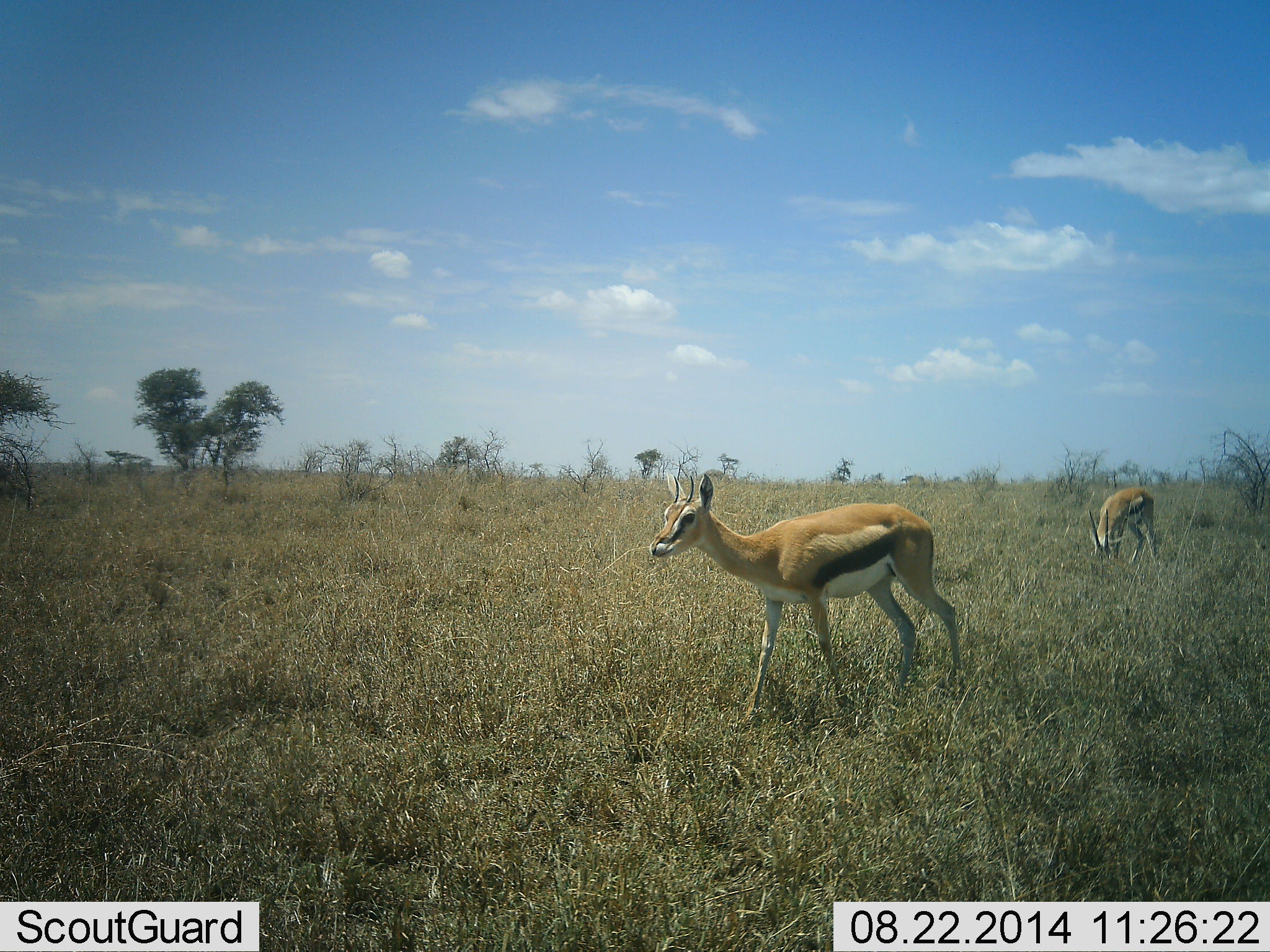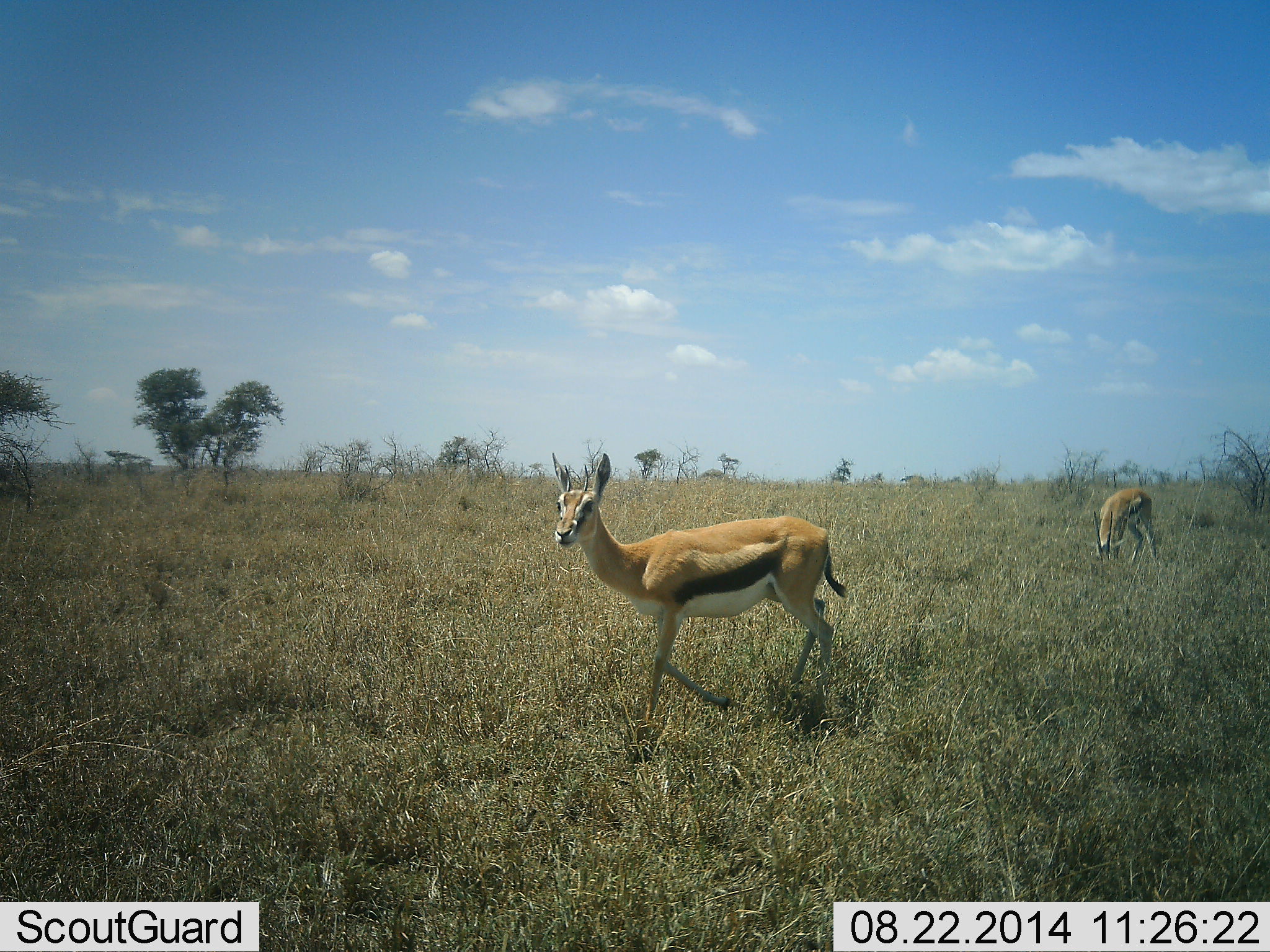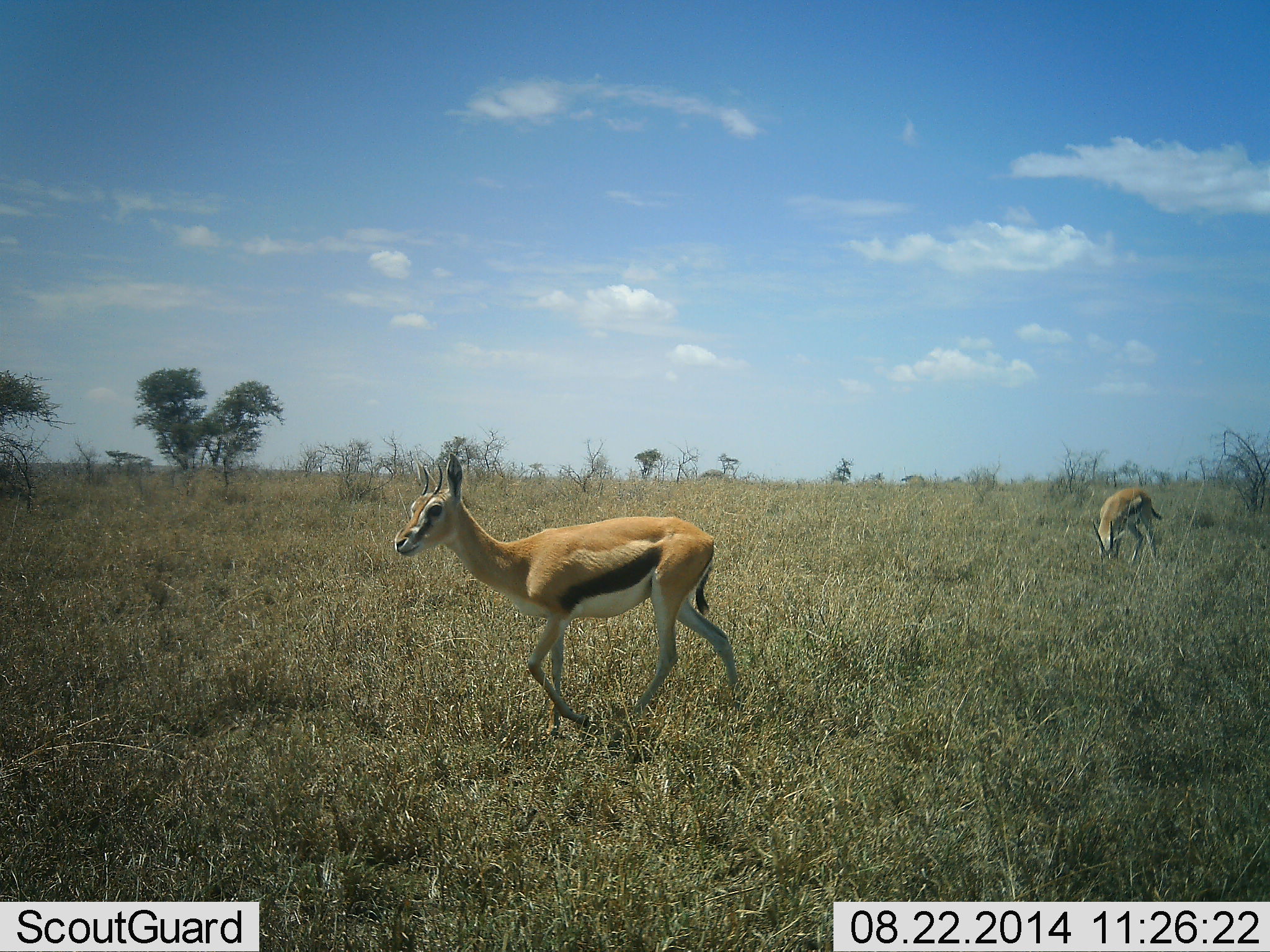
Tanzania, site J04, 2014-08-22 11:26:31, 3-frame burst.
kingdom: Animalia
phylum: Chordata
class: Mammalia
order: Artiodactyla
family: Bovidae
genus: Eudorcas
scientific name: Eudorcas thomsonii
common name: thomson's gazelle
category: gazellethomsons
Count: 2.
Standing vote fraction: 30%.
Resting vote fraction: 0%.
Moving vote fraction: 100%.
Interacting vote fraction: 0%.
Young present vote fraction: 0%.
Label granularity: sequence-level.